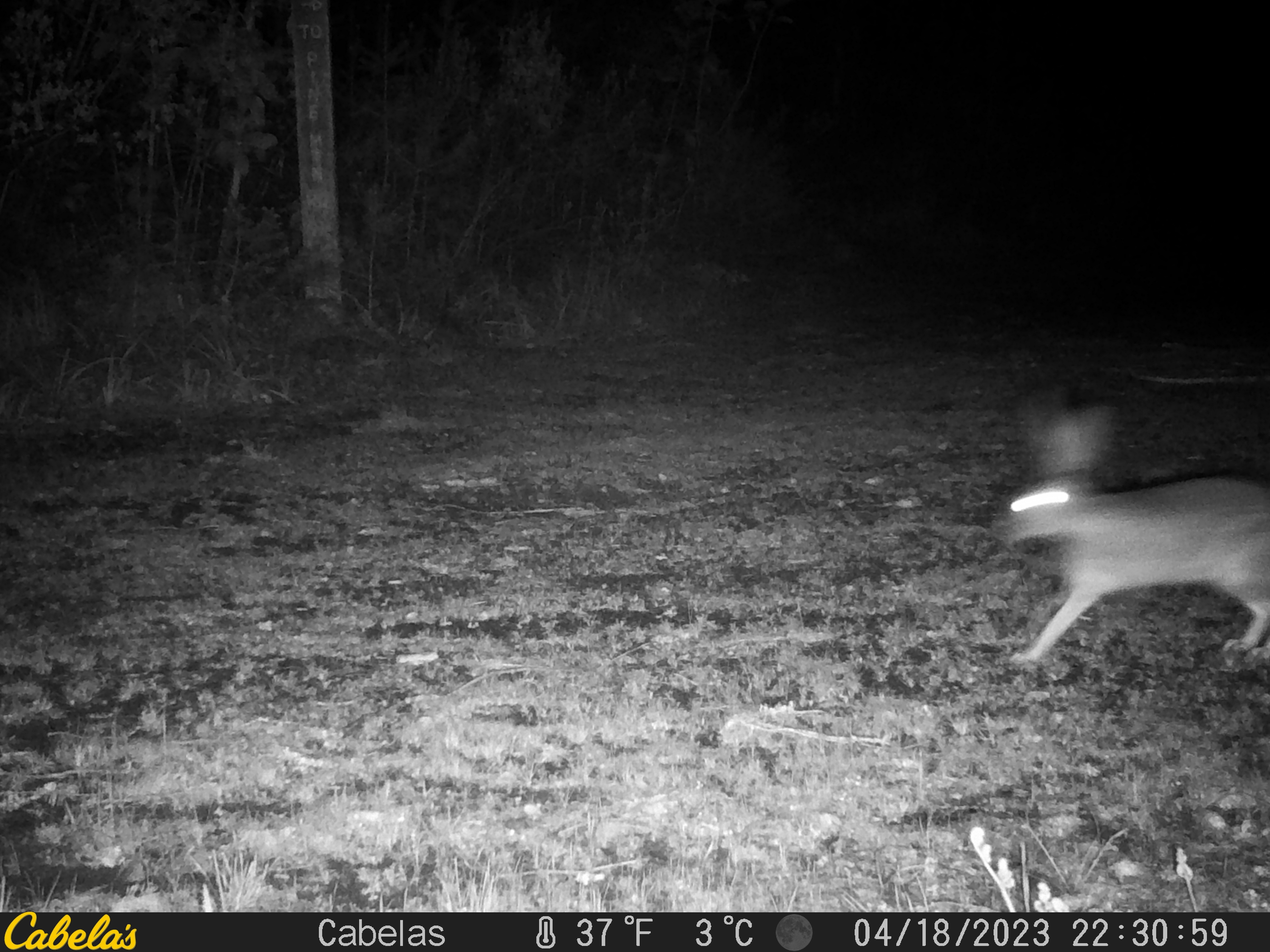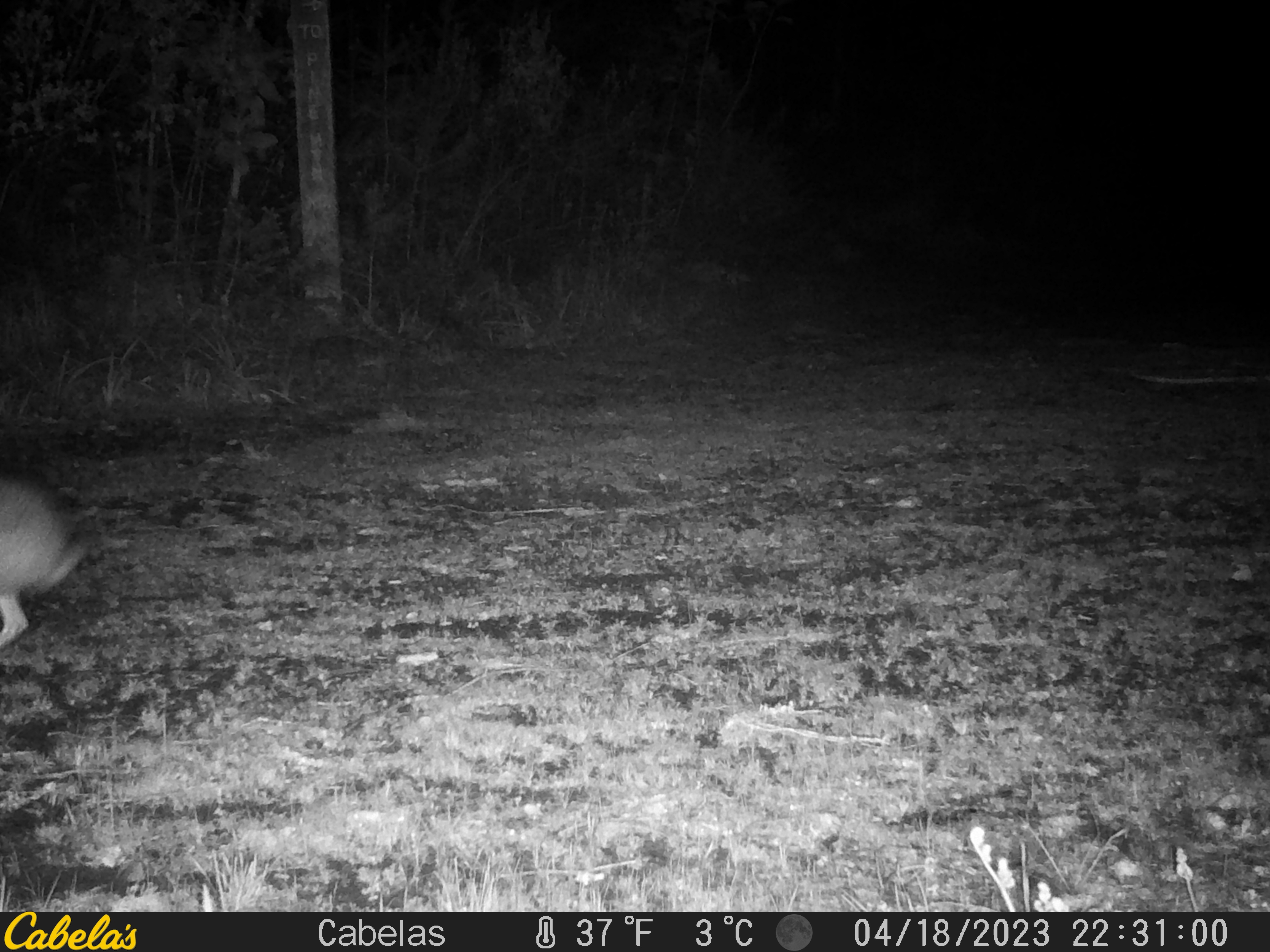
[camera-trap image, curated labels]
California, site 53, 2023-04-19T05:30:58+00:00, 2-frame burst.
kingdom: Animalia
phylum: Chordata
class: Mammalia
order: Lagomorpha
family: Leporidae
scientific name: Leporidae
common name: rabbit